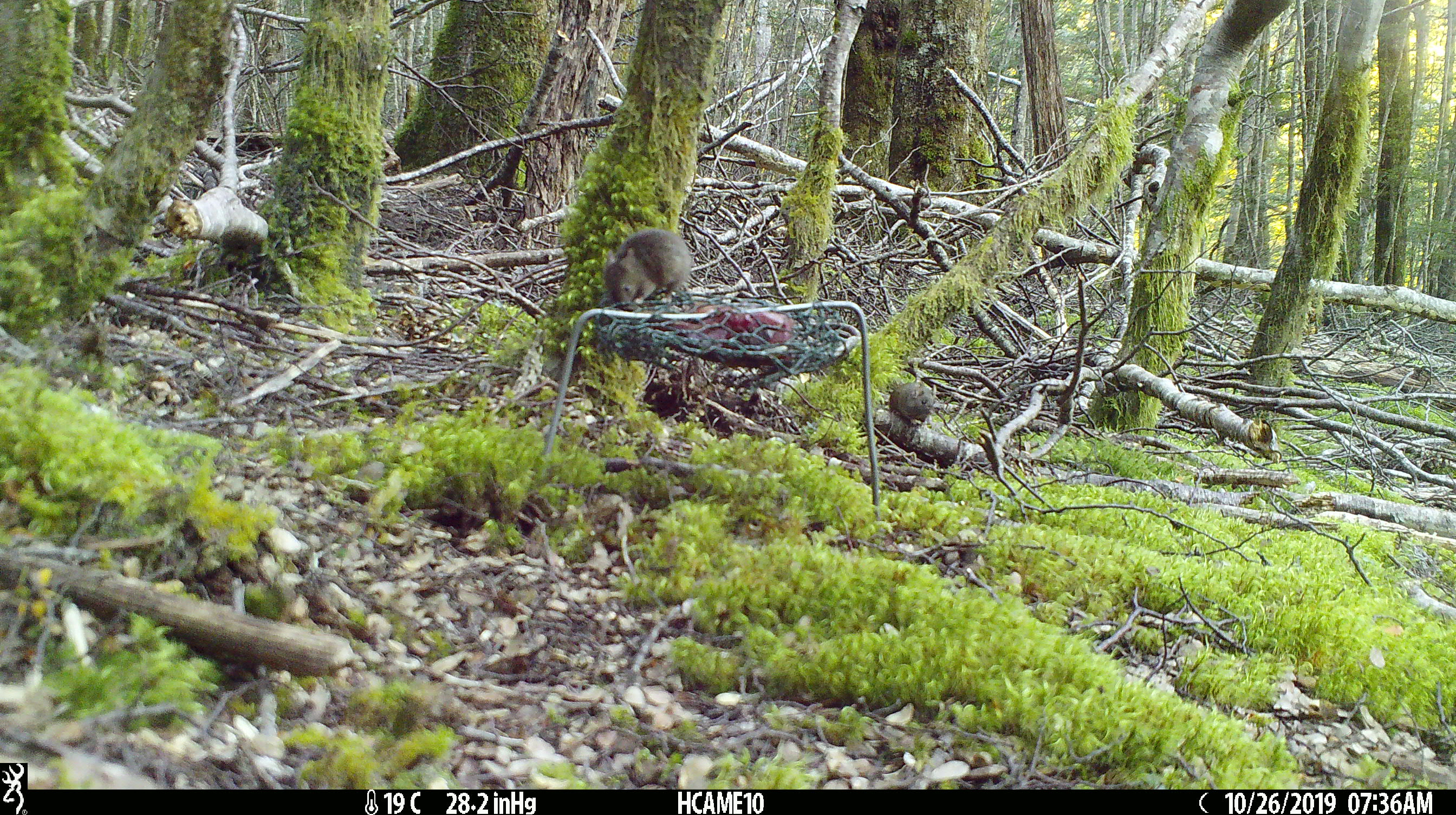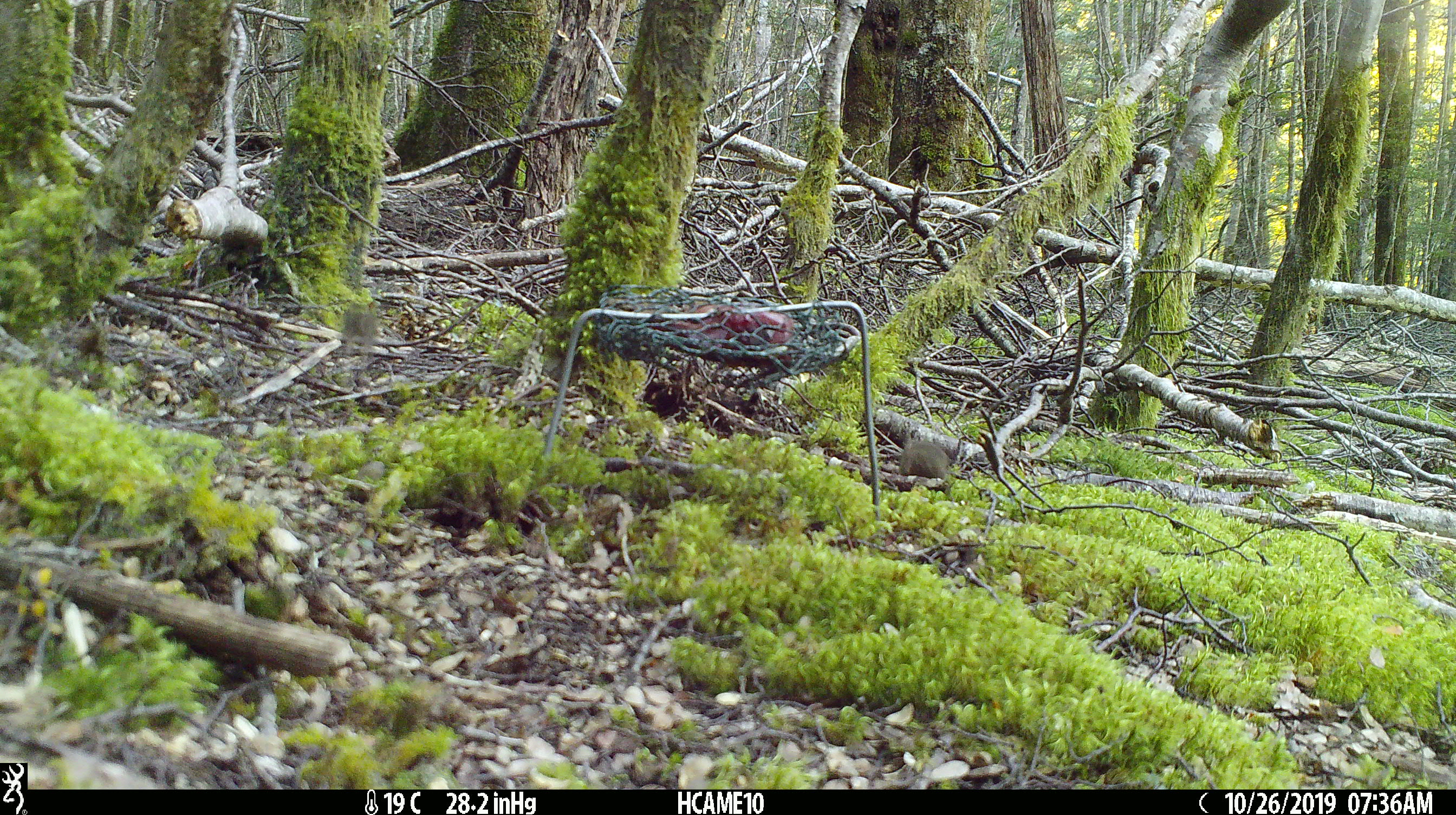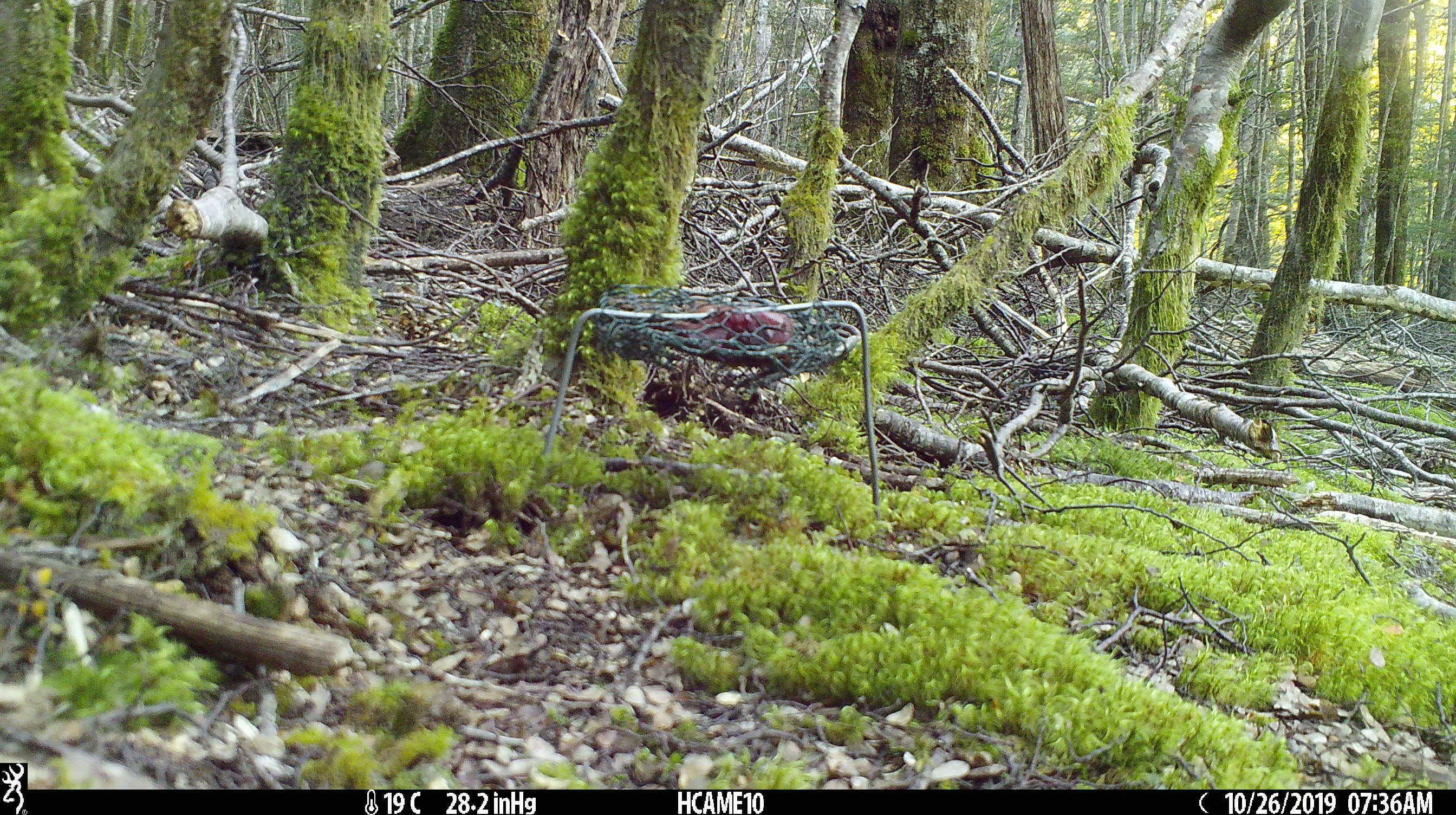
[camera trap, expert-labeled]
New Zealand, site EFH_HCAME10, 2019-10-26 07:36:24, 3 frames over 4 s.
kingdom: Animalia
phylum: Chordata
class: Mammalia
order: Rodentia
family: Muridae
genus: Mus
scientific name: Mus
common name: mouse